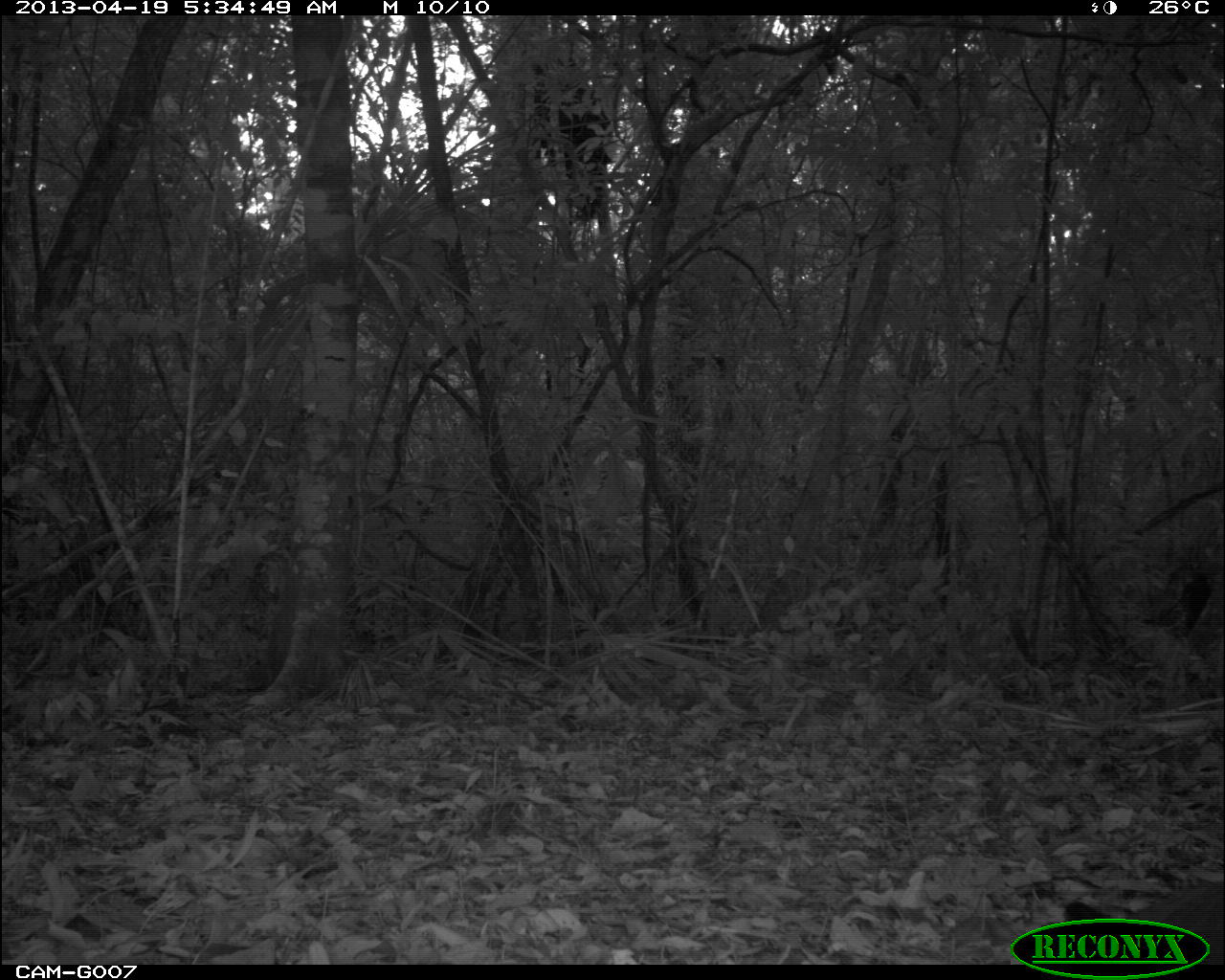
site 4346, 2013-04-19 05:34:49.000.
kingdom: Animalia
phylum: Chordata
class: Aves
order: Gruiformes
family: Rallidae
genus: Aramides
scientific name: Aramides cajaneus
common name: gray-necked wood-rail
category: aramides cajanea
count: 1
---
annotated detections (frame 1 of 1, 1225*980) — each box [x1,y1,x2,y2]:
aramides cajanea: [1063,878,1223,959]